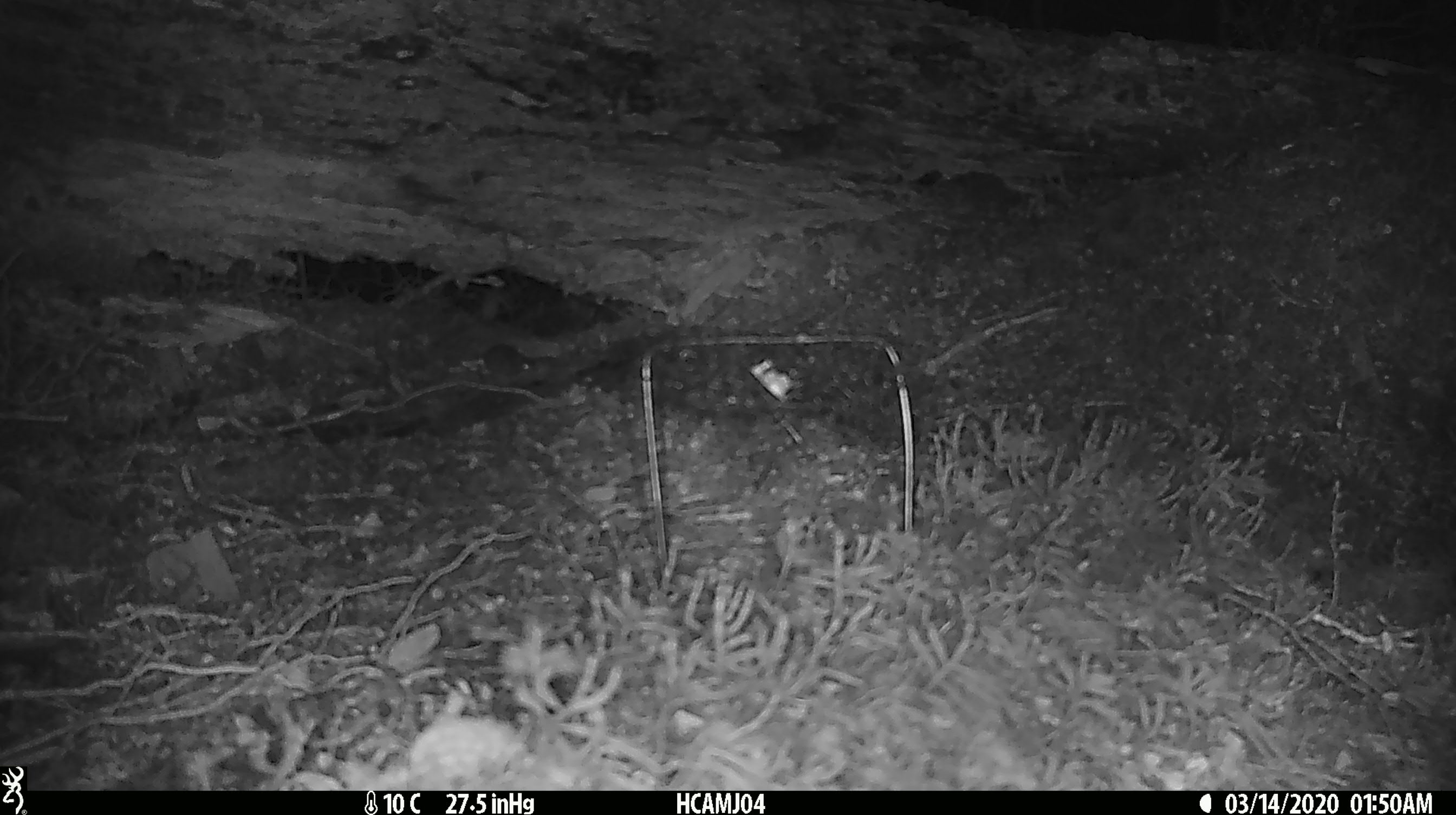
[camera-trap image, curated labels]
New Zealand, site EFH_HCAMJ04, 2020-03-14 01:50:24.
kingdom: Animalia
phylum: Chordata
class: Mammalia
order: Rodentia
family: Muridae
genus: Mus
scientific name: Mus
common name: mouse